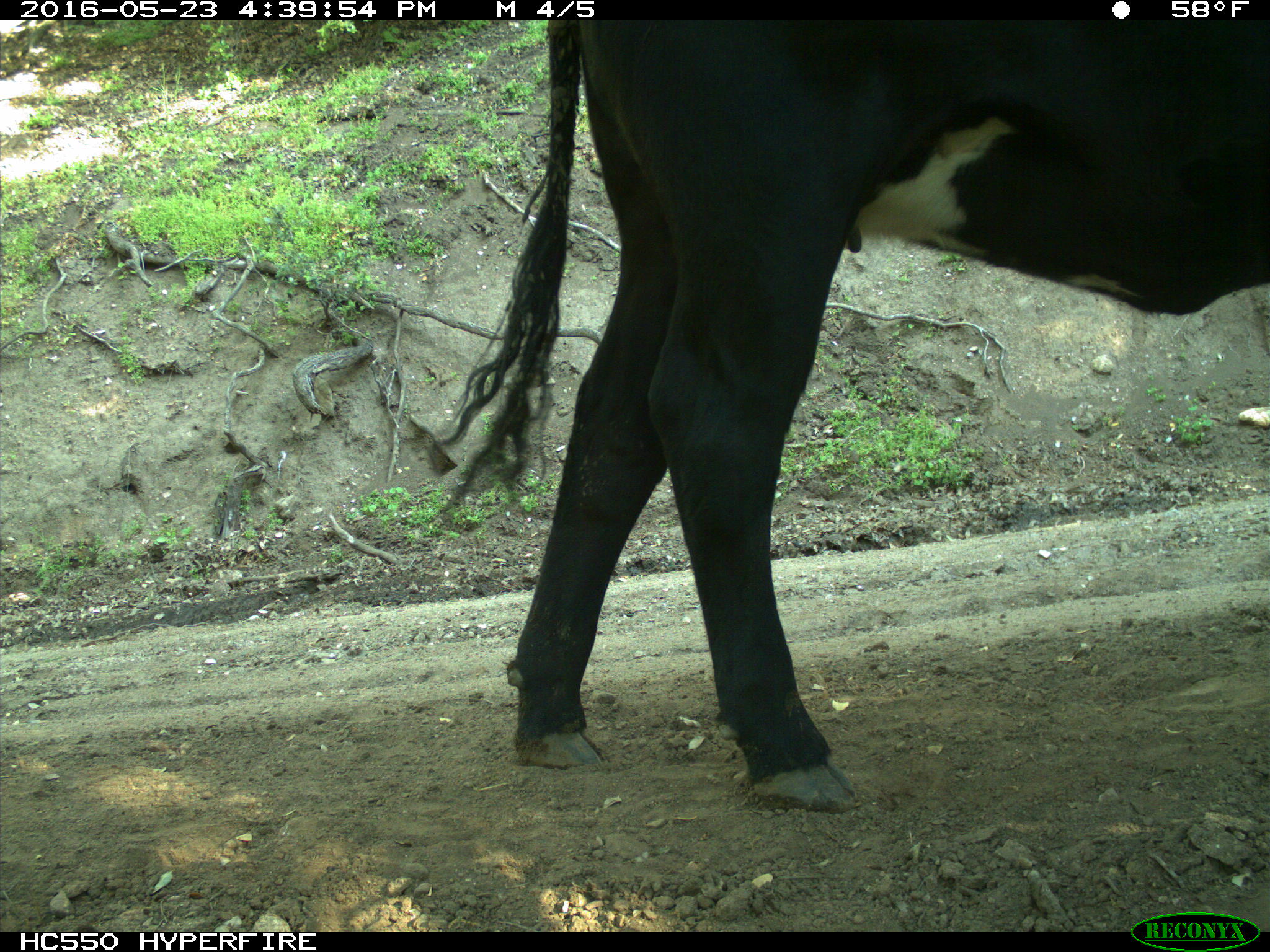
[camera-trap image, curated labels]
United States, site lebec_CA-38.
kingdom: Animalia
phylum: Chordata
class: Mammalia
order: Artiodactyla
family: Bovidae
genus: Bos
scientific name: Bos taurus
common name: domestic cow